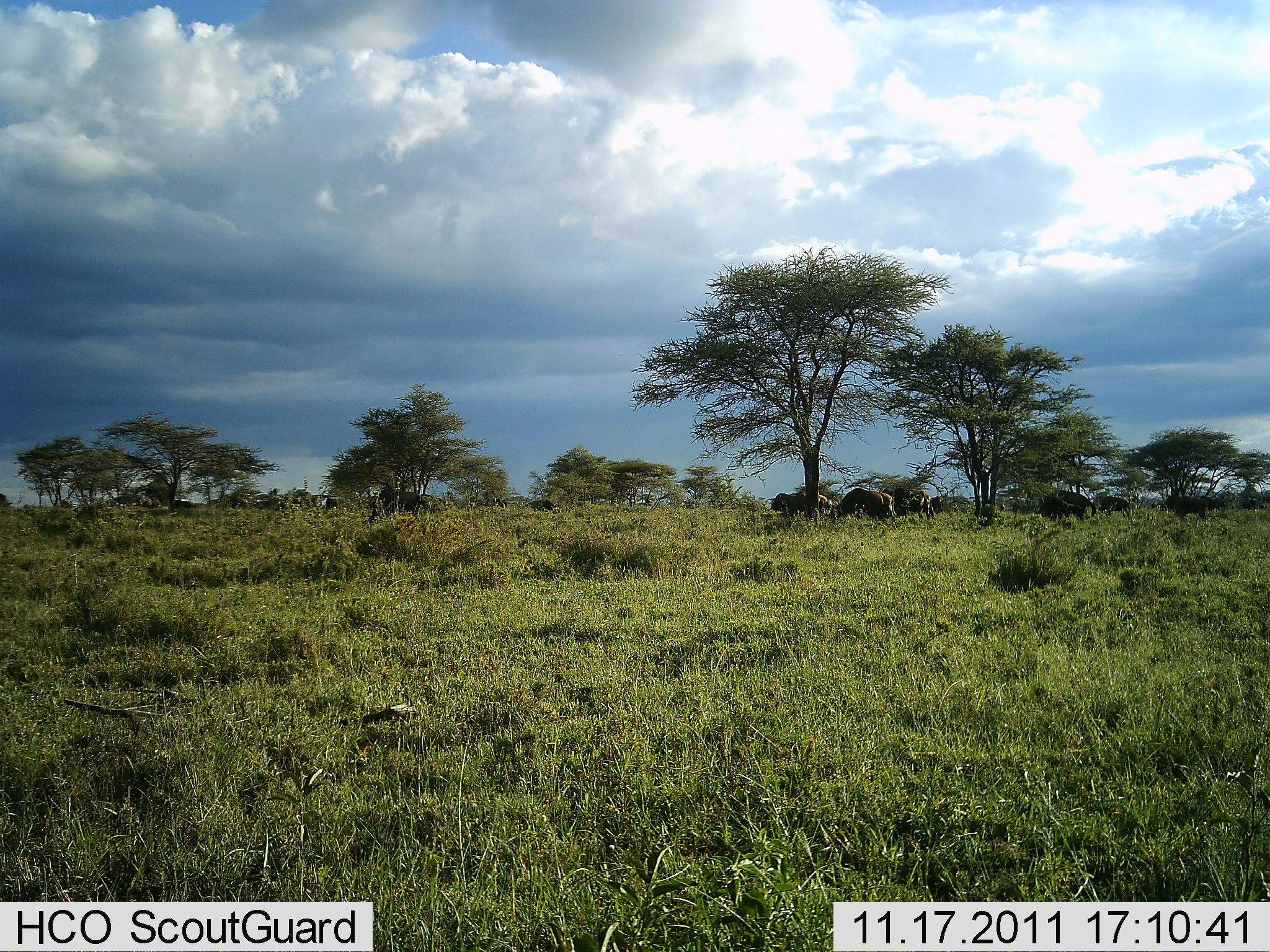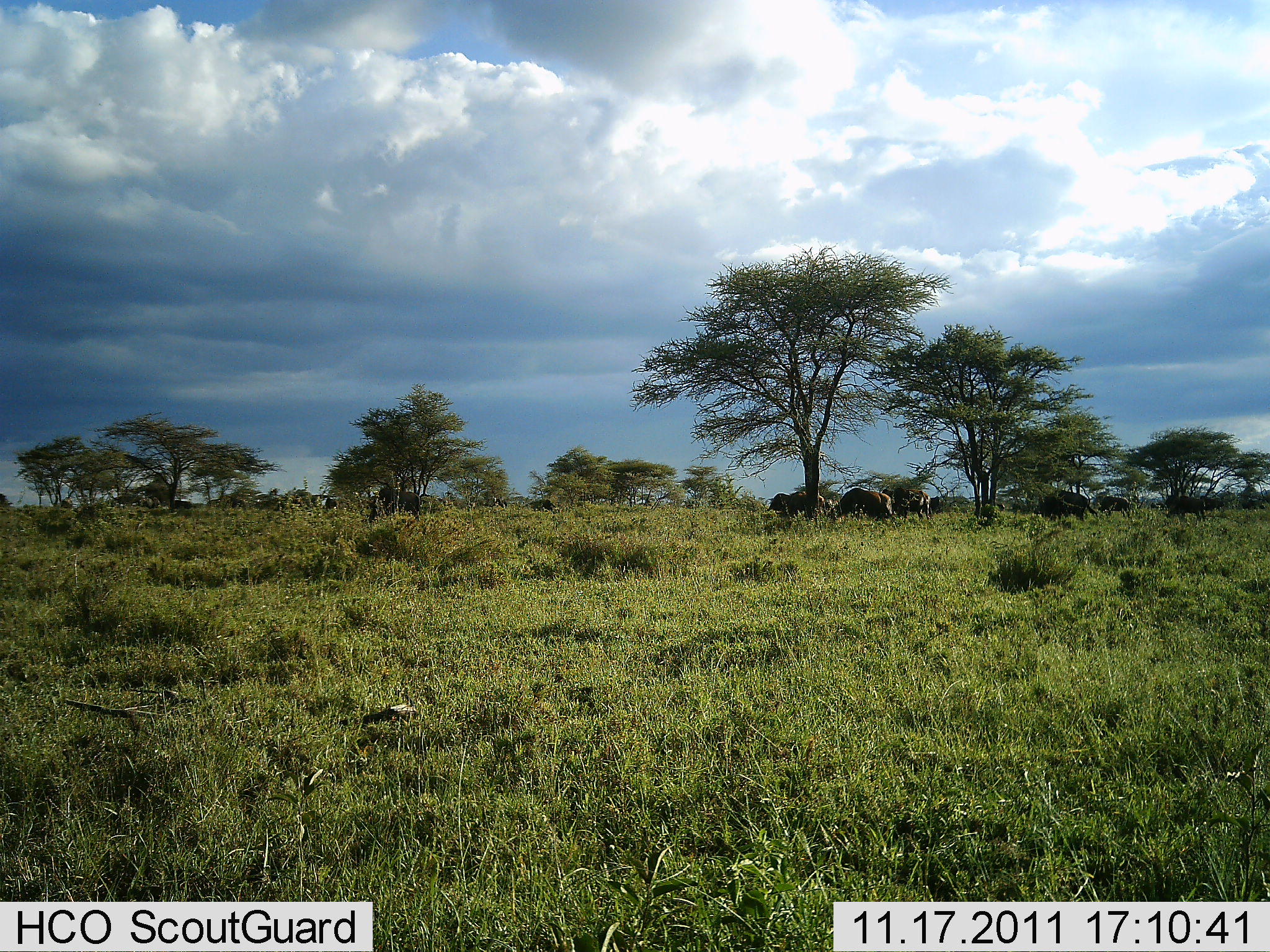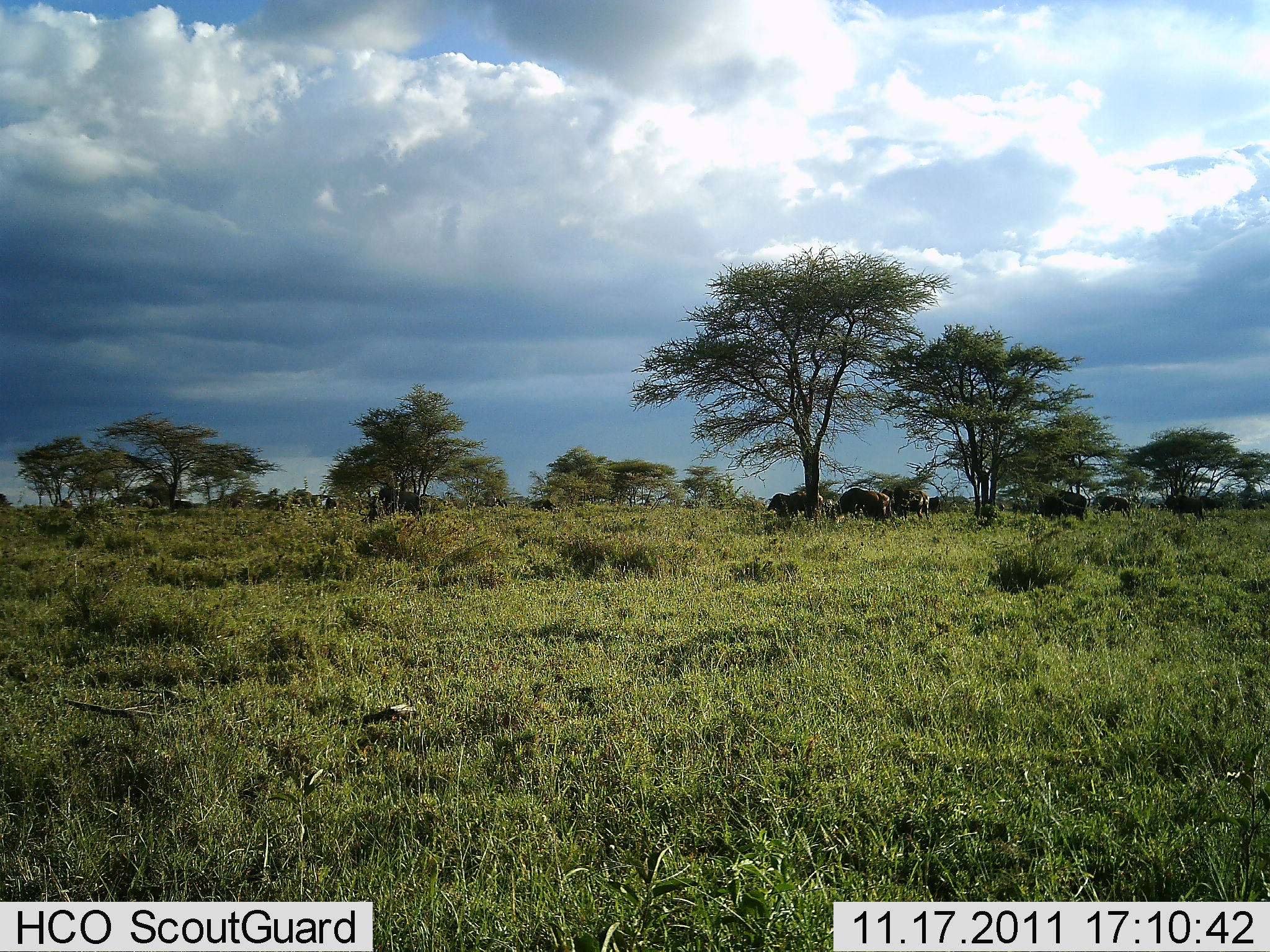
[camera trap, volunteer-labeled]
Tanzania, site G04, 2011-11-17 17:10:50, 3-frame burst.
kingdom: Animalia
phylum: Chordata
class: Mammalia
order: Artiodactyla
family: Bovidae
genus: Connochaetes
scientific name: Connochaetes taurinus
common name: blue wildebeest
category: wildebeest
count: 11-50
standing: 55%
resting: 9%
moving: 45%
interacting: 9%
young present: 0%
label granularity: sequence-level